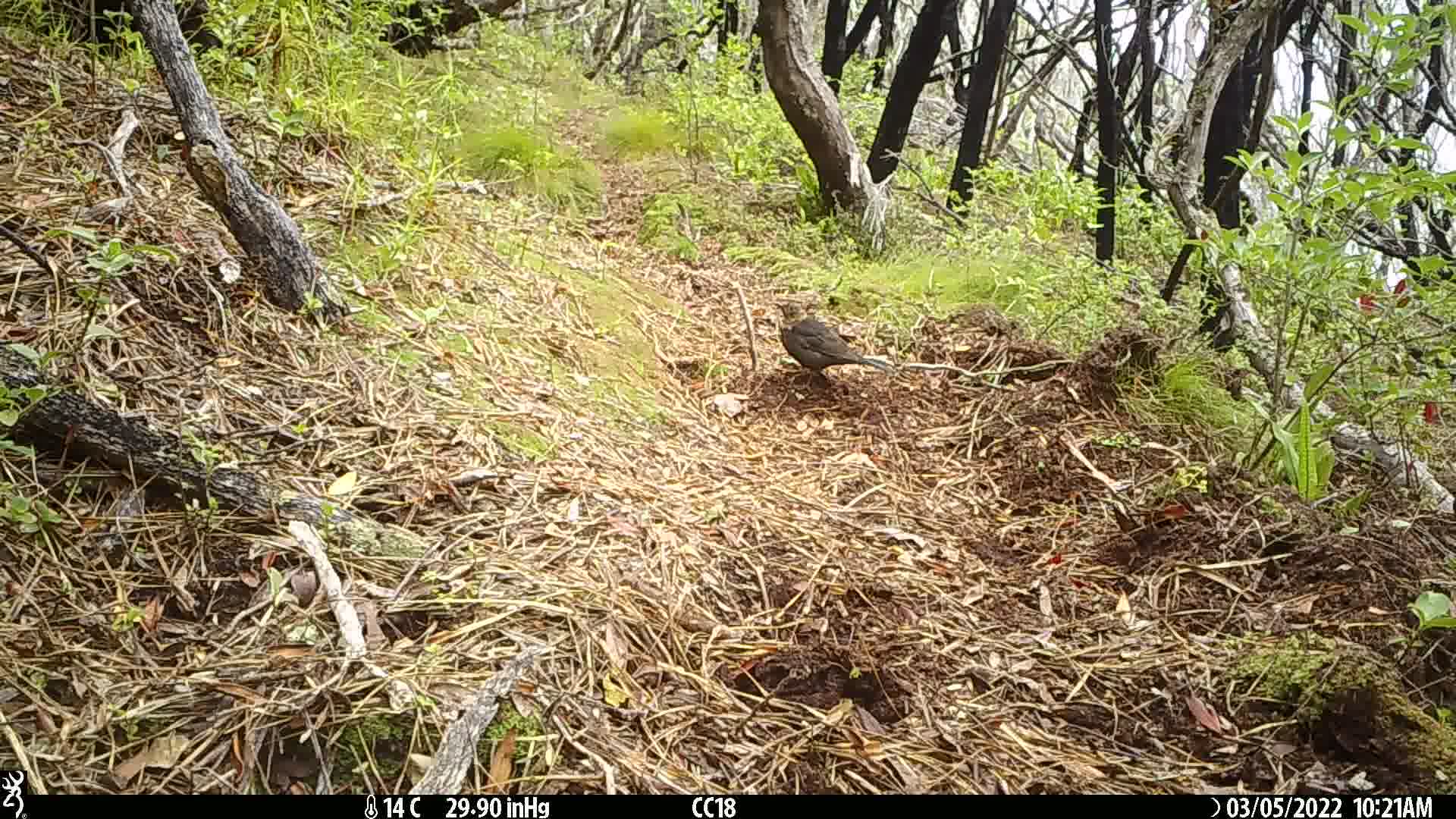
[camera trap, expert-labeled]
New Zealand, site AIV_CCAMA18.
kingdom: Animalia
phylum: Chordata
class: Aves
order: Passeriformes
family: Turdidae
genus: Turdus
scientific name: Turdus merula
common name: eurasian blackbird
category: blackbird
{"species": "blackbird (eurasian blackbird) (Turdus merula)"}